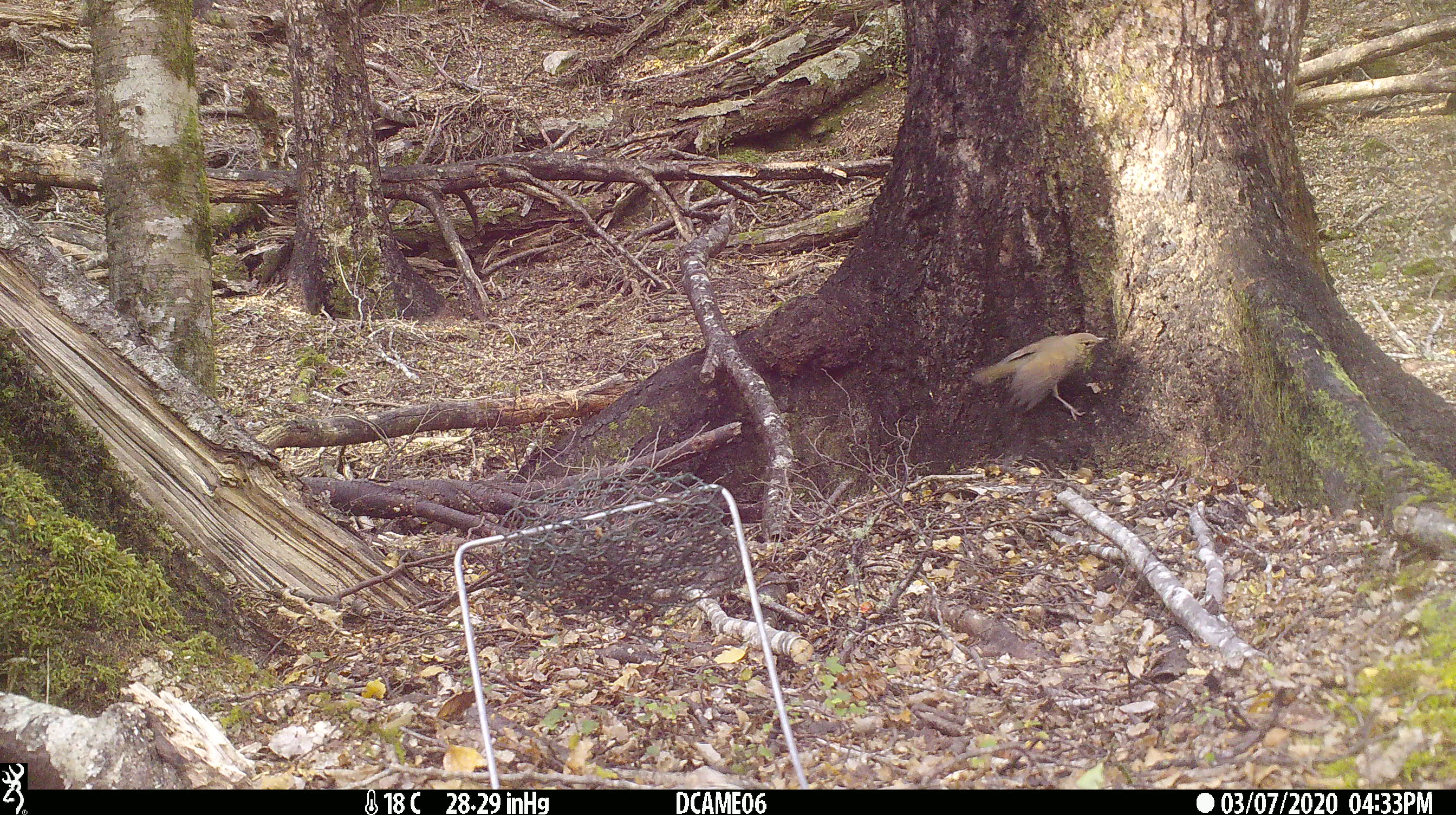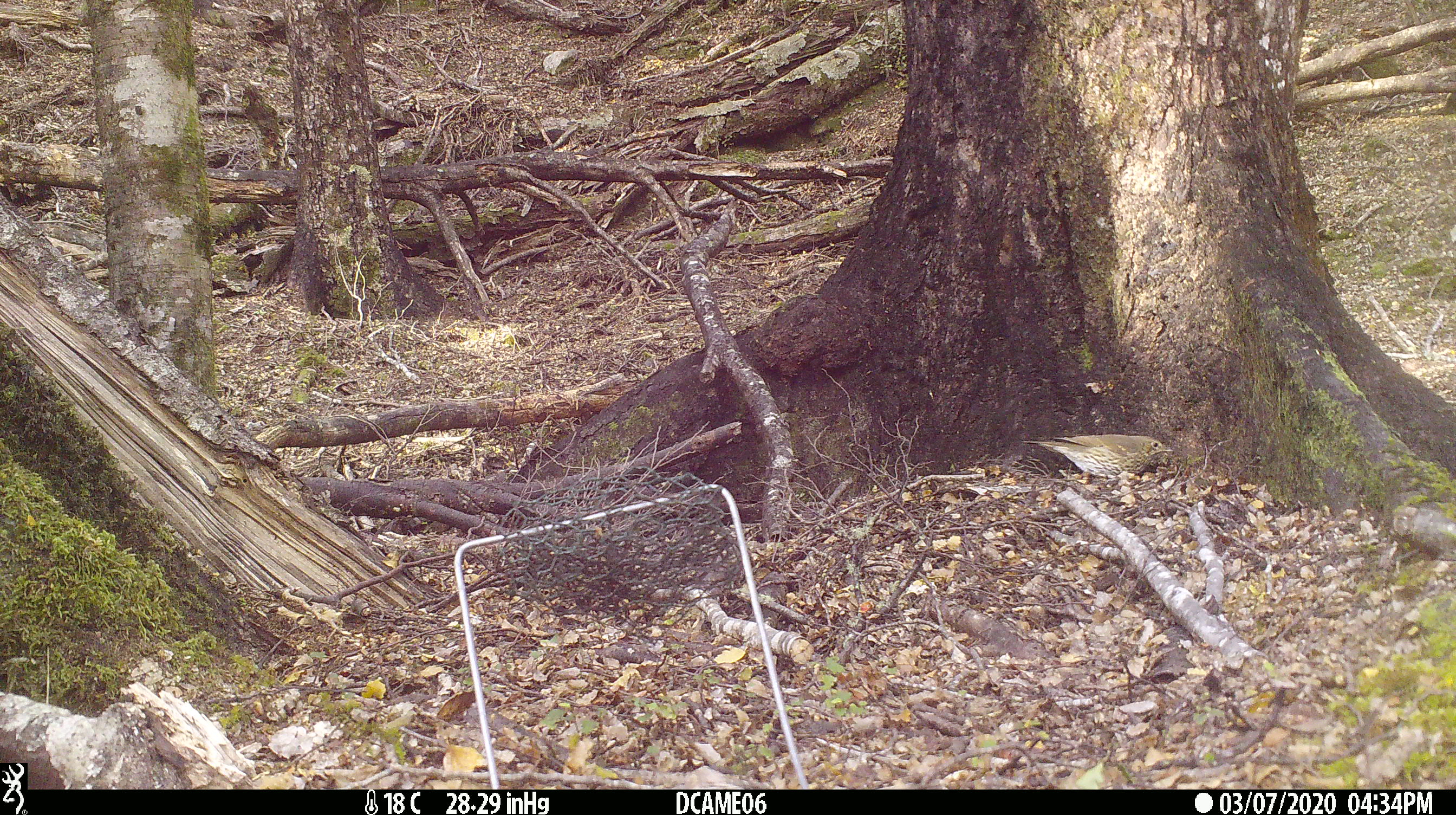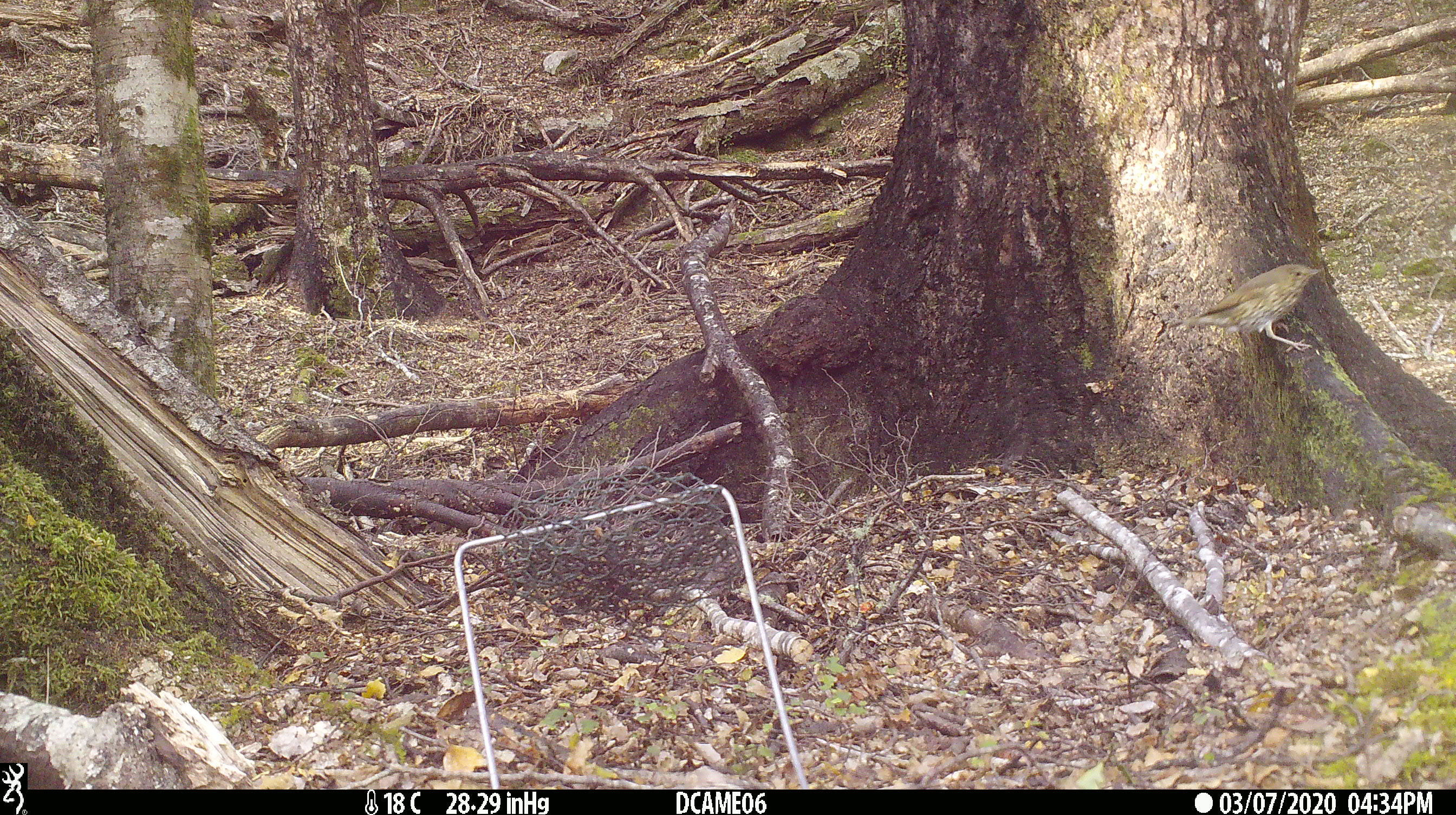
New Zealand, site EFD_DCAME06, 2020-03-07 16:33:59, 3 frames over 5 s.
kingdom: Animalia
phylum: Chordata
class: Aves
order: Passeriformes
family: Turdidae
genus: Turdus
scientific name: Turdus philomelos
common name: song thrush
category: thrush